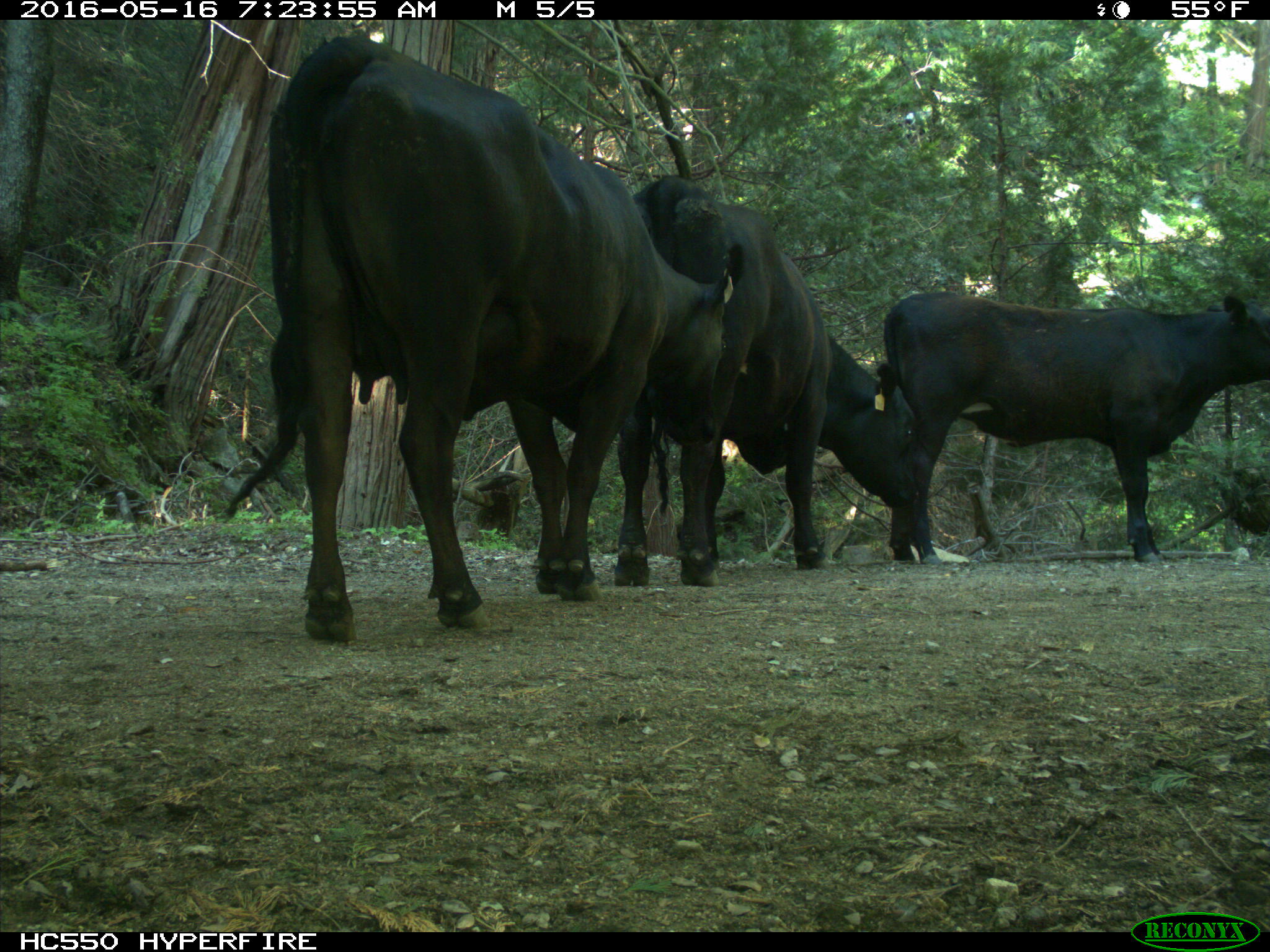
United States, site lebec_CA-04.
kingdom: Animalia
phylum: Chordata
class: Mammalia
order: Artiodactyla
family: Bovidae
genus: Bos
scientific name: Bos taurus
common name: domestic cow